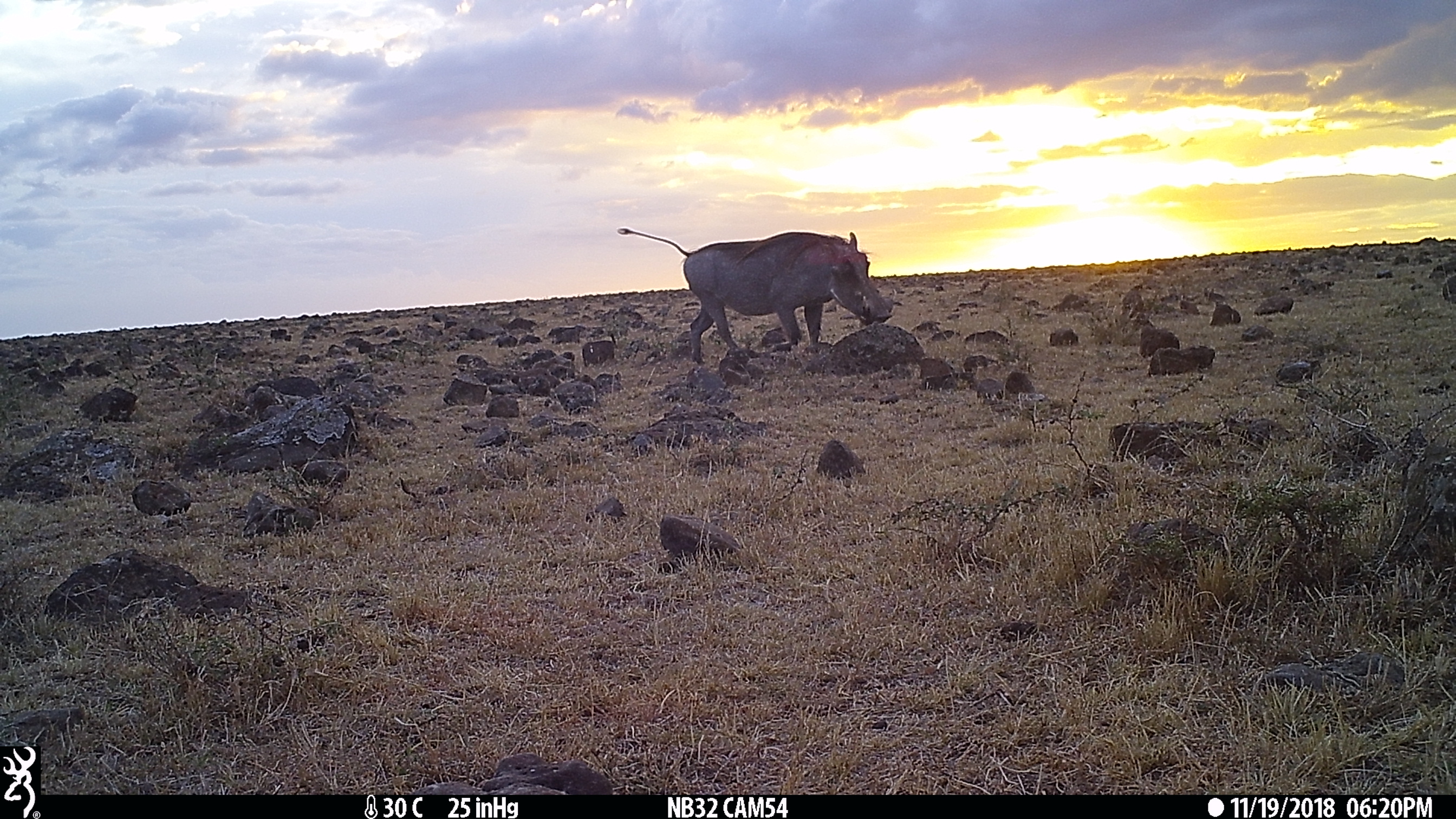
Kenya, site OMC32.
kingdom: Animalia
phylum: Chordata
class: Mammalia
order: Artiodactyla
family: Suidae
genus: Phacochoerus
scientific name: Phacochoerus africanus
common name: common warthog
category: warthog